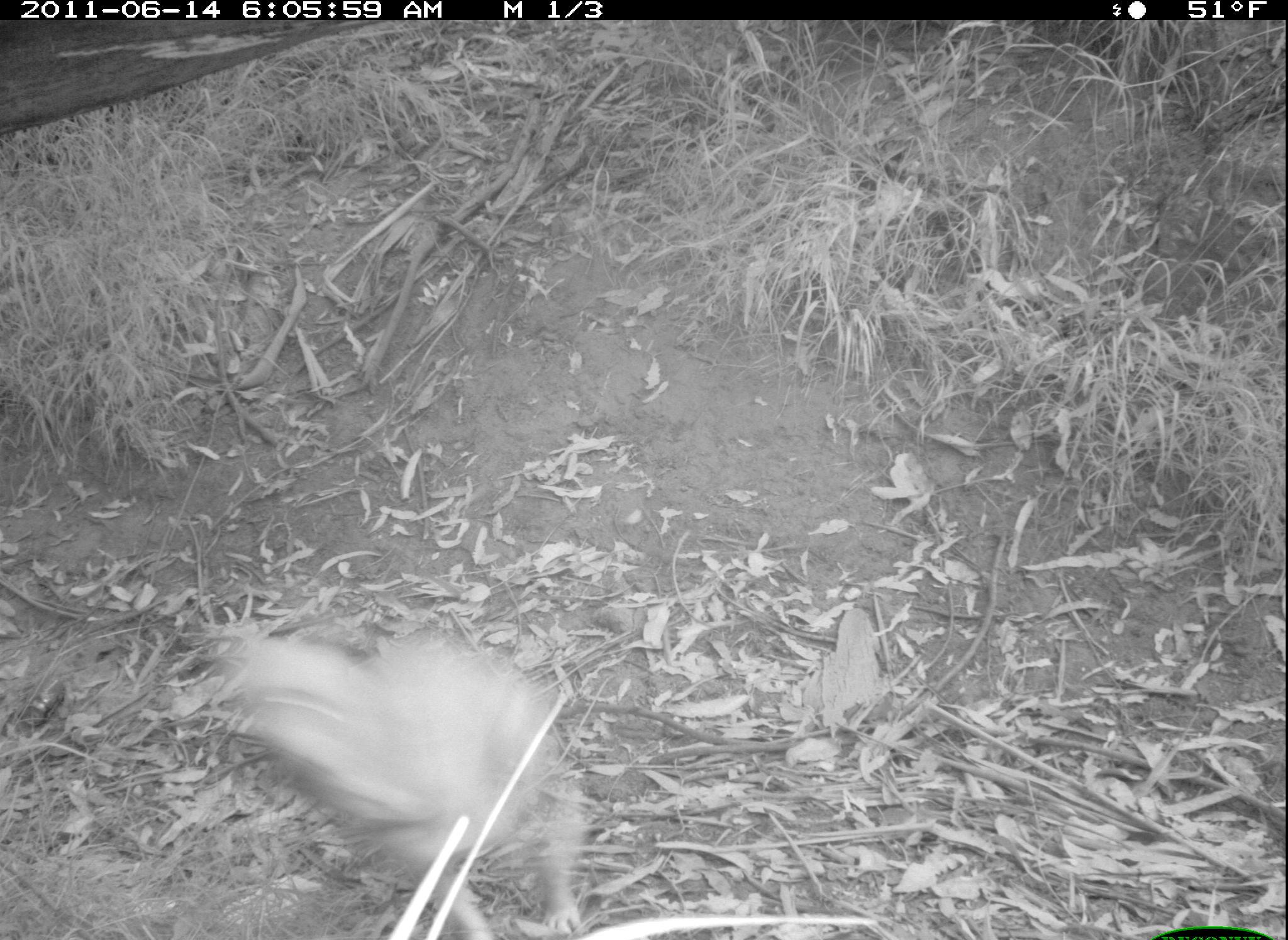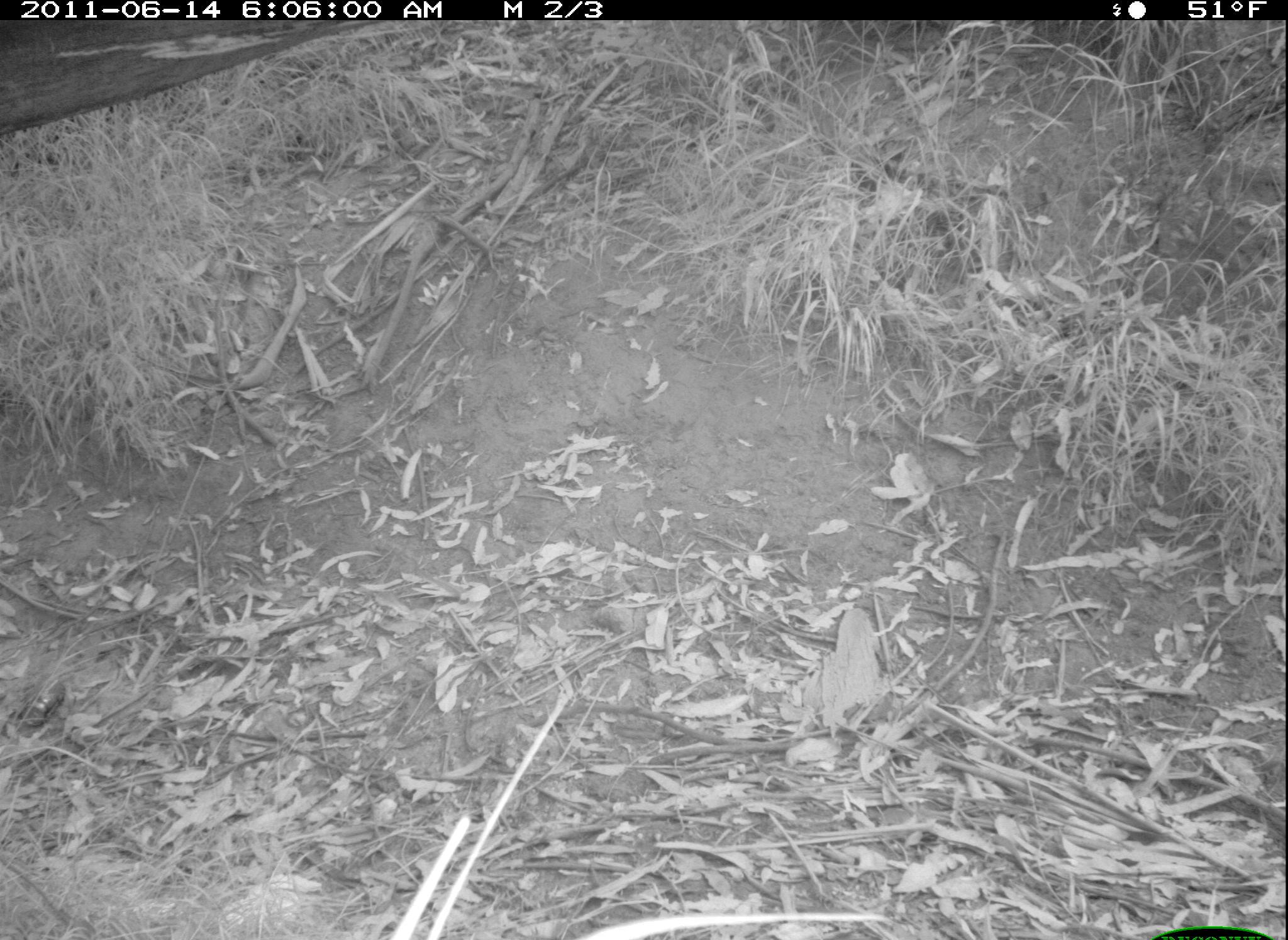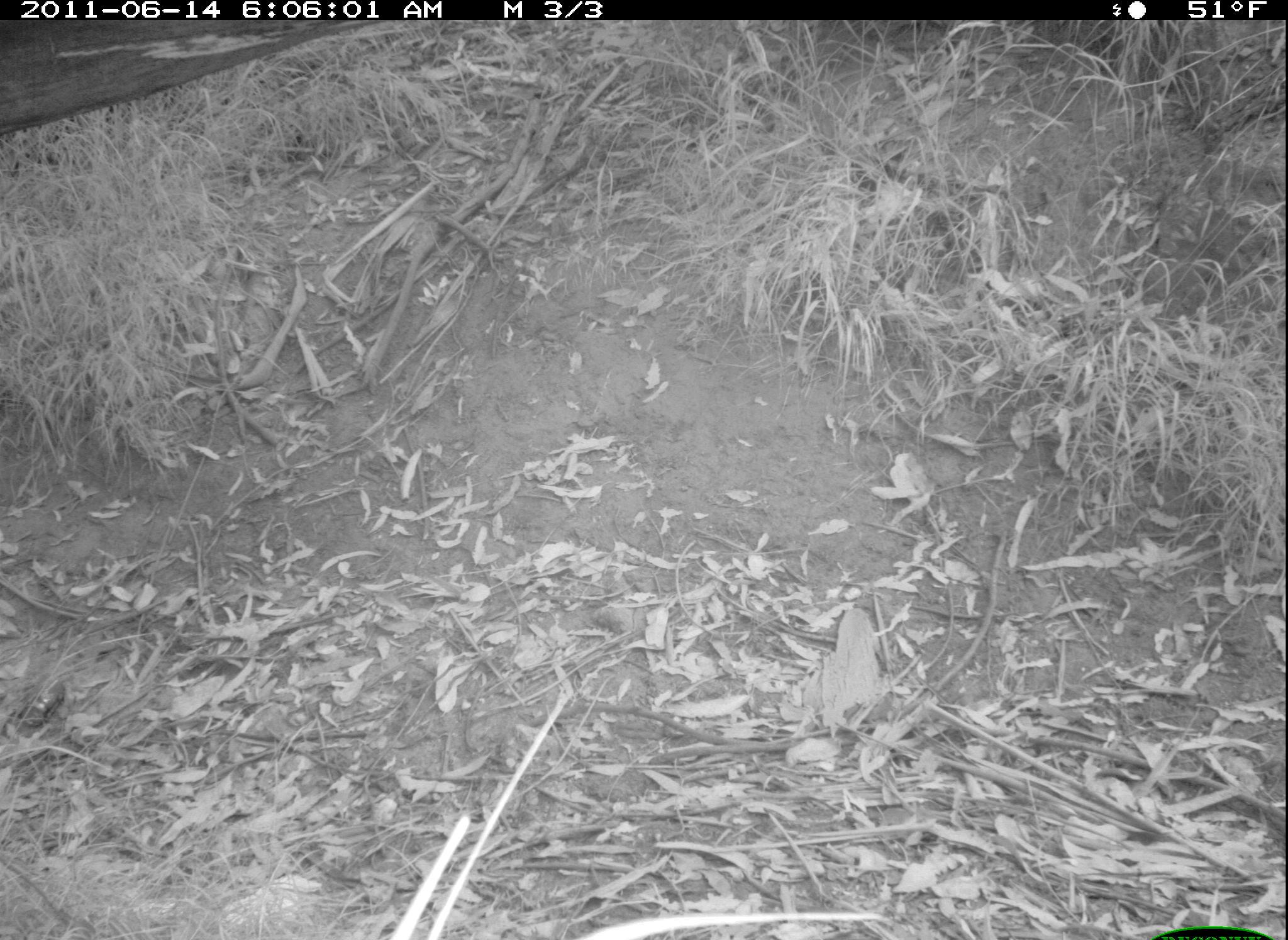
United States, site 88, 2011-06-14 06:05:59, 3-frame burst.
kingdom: Animalia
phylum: Chordata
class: Mammalia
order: Carnivora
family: Canidae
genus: Canis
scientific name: Canis familiaris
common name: domestic dog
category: dog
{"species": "dog (domestic dog) (Canis familiaris)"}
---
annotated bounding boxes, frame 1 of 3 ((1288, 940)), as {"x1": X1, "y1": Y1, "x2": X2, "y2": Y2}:
dog: {"x1": 216, "y1": 606, "x2": 611, "y2": 940}